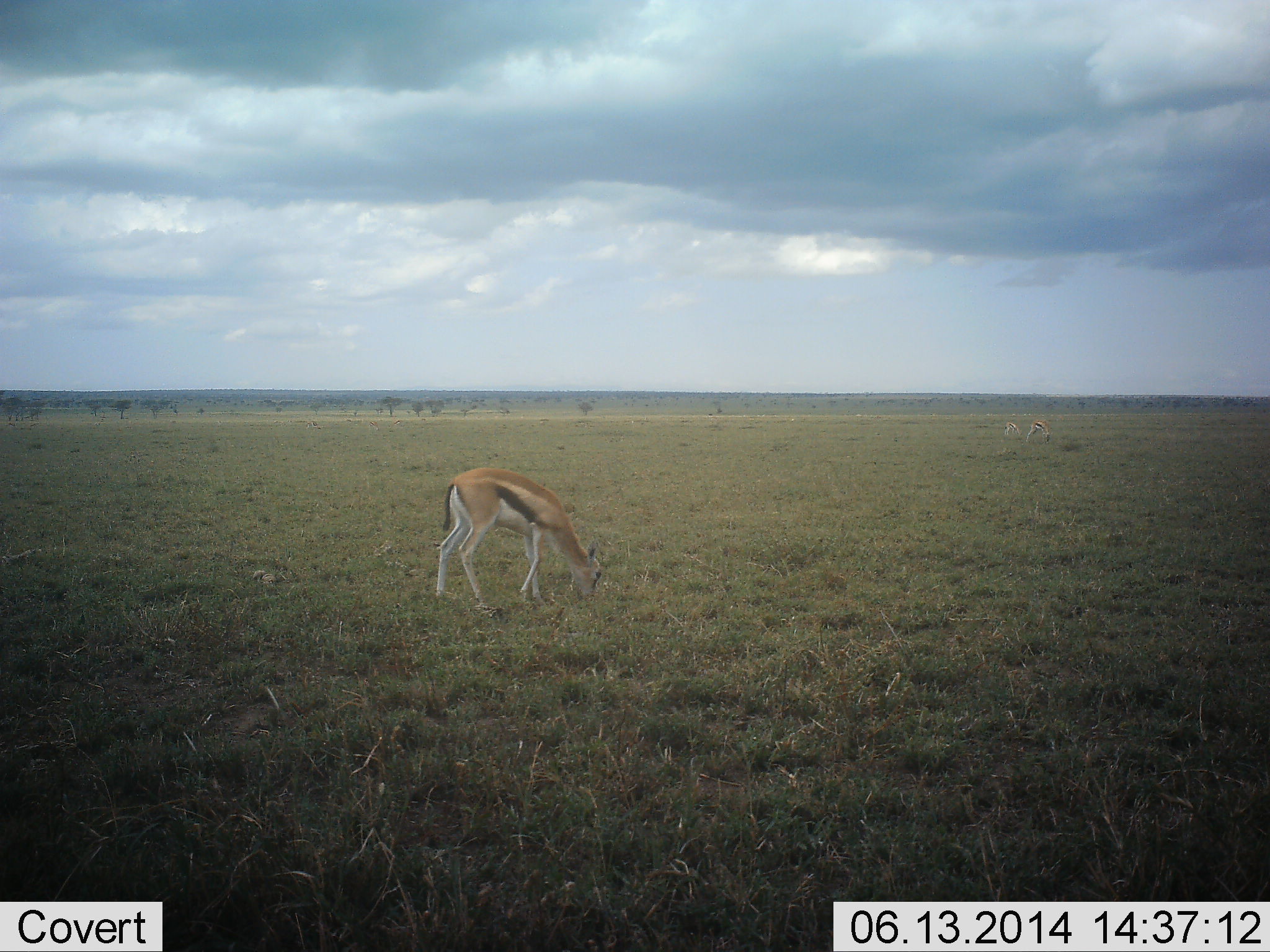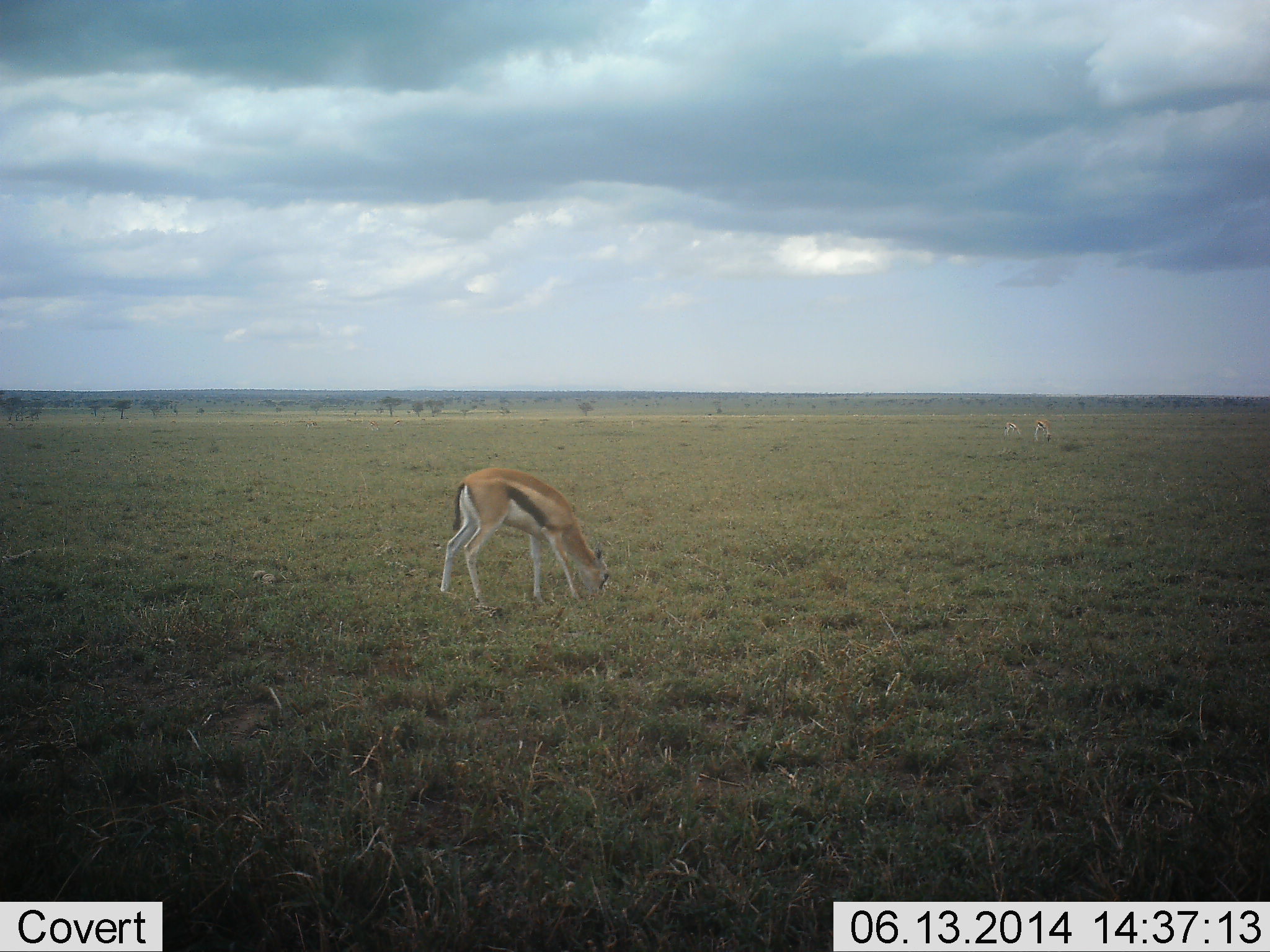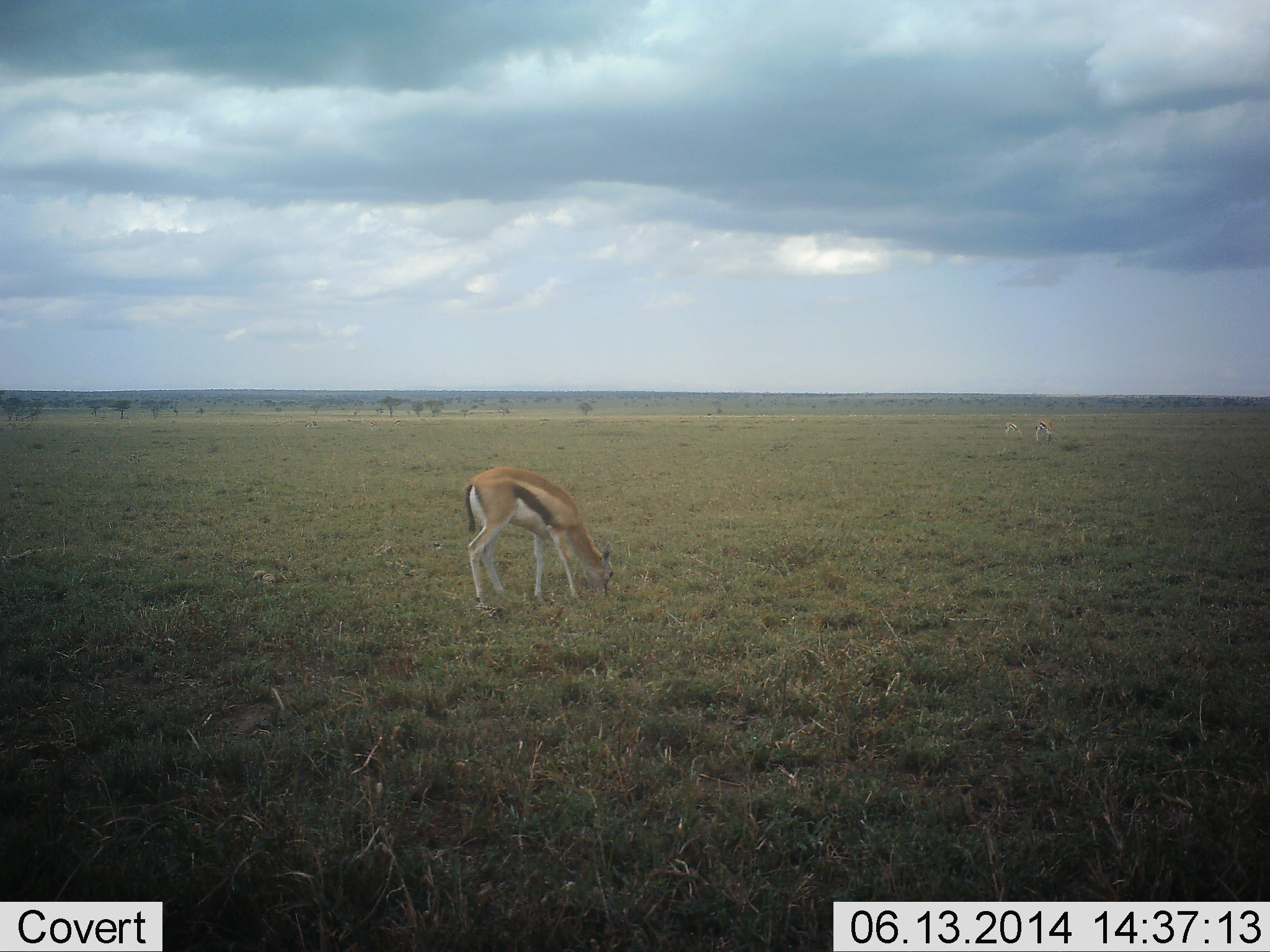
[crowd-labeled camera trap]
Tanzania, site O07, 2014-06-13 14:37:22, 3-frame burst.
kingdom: Animalia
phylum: Chordata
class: Mammalia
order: Artiodactyla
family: Bovidae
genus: Eudorcas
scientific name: Eudorcas thomsonii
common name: thomson's gazelle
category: gazellethomsons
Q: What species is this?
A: Gazellethomsons (thomson's gazelle) (Eudorcas thomsonii).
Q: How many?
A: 3.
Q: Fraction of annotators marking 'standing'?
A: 20%.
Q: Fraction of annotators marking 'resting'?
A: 0%.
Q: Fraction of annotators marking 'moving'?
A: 0%.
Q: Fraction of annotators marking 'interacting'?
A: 0%.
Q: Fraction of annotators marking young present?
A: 0%.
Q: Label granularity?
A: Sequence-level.